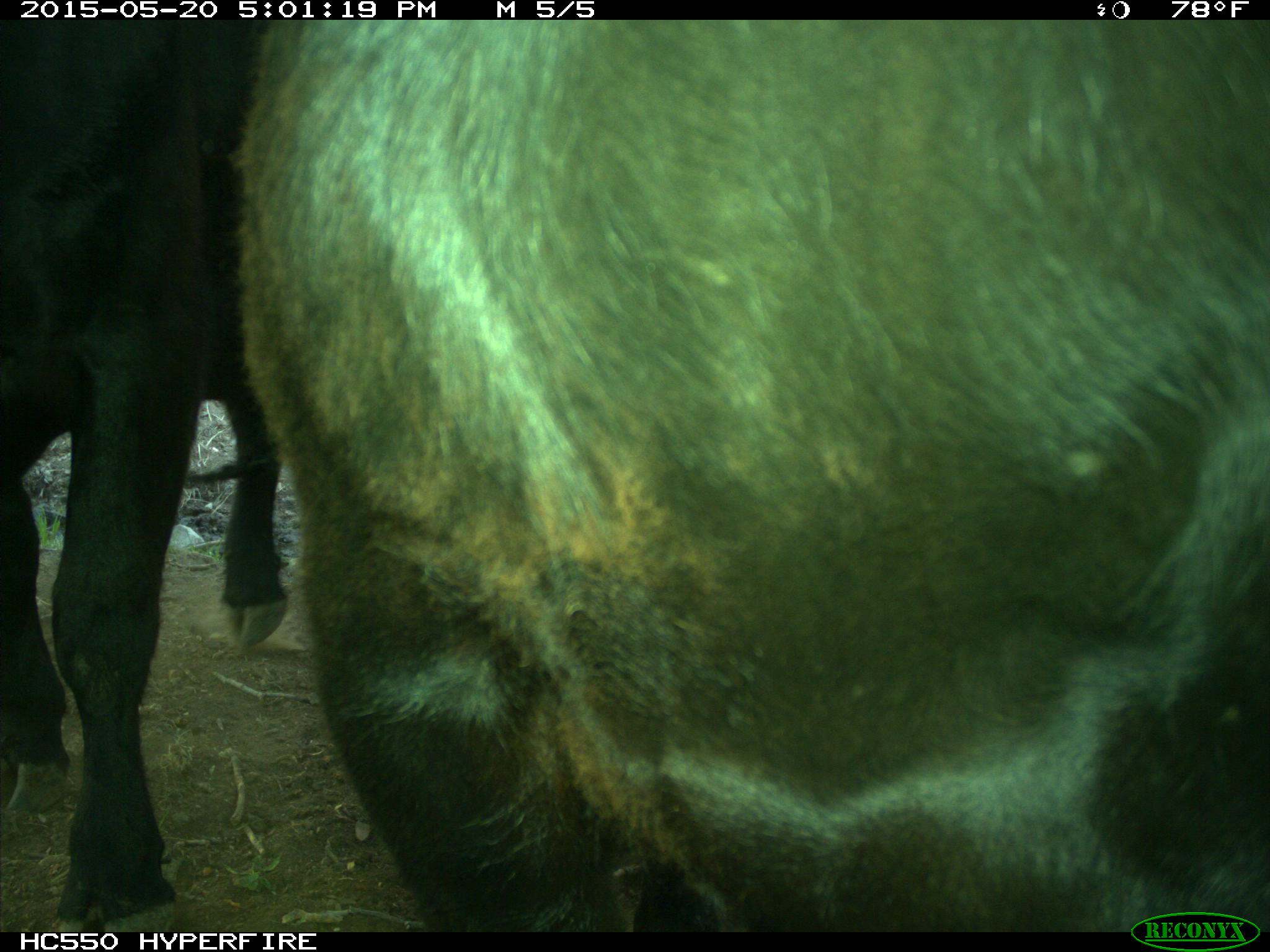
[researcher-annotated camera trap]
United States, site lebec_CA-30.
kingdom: Animalia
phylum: Chordata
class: Mammalia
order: Artiodactyla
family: Bovidae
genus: Bos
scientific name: Bos taurus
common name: domestic cow